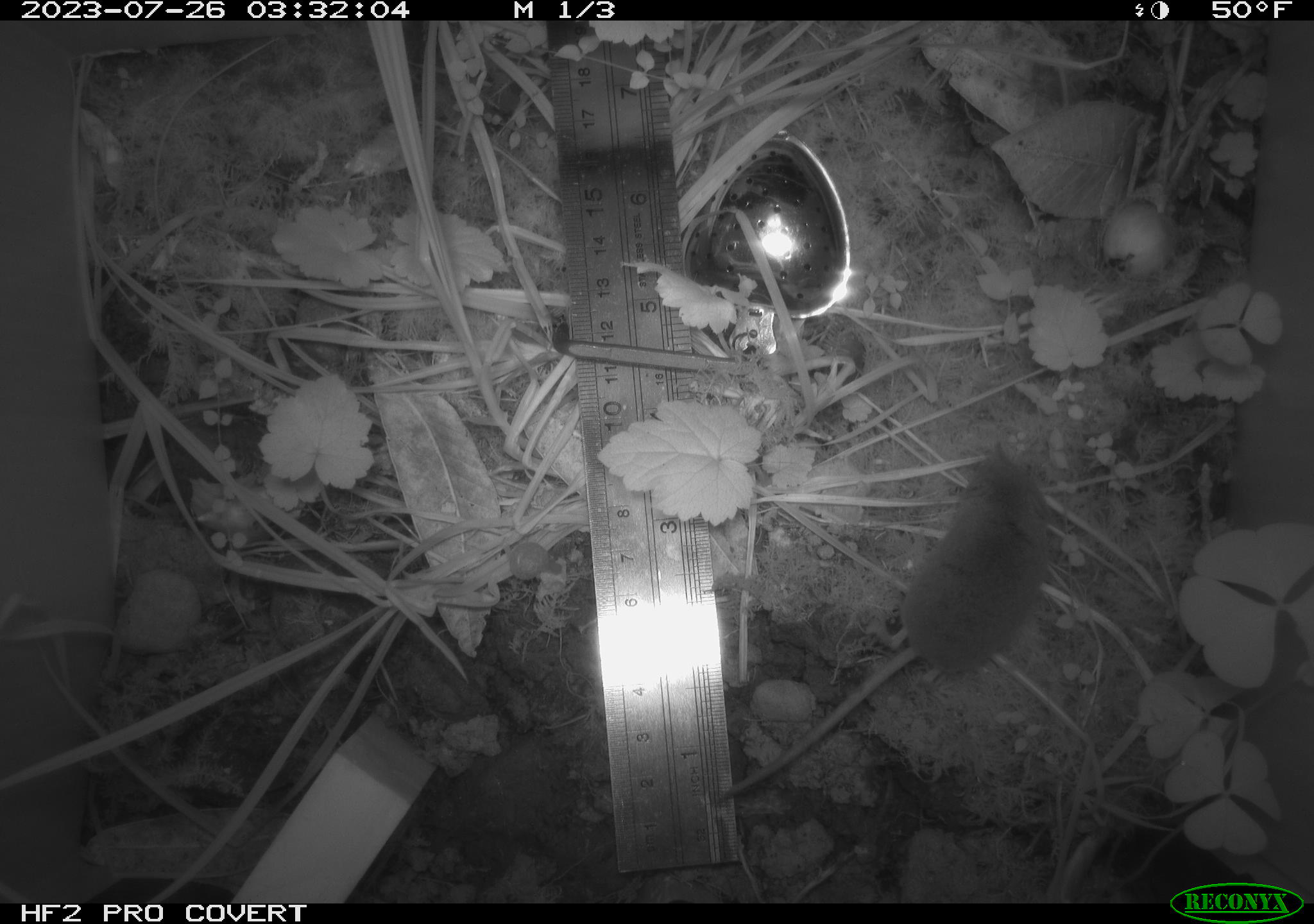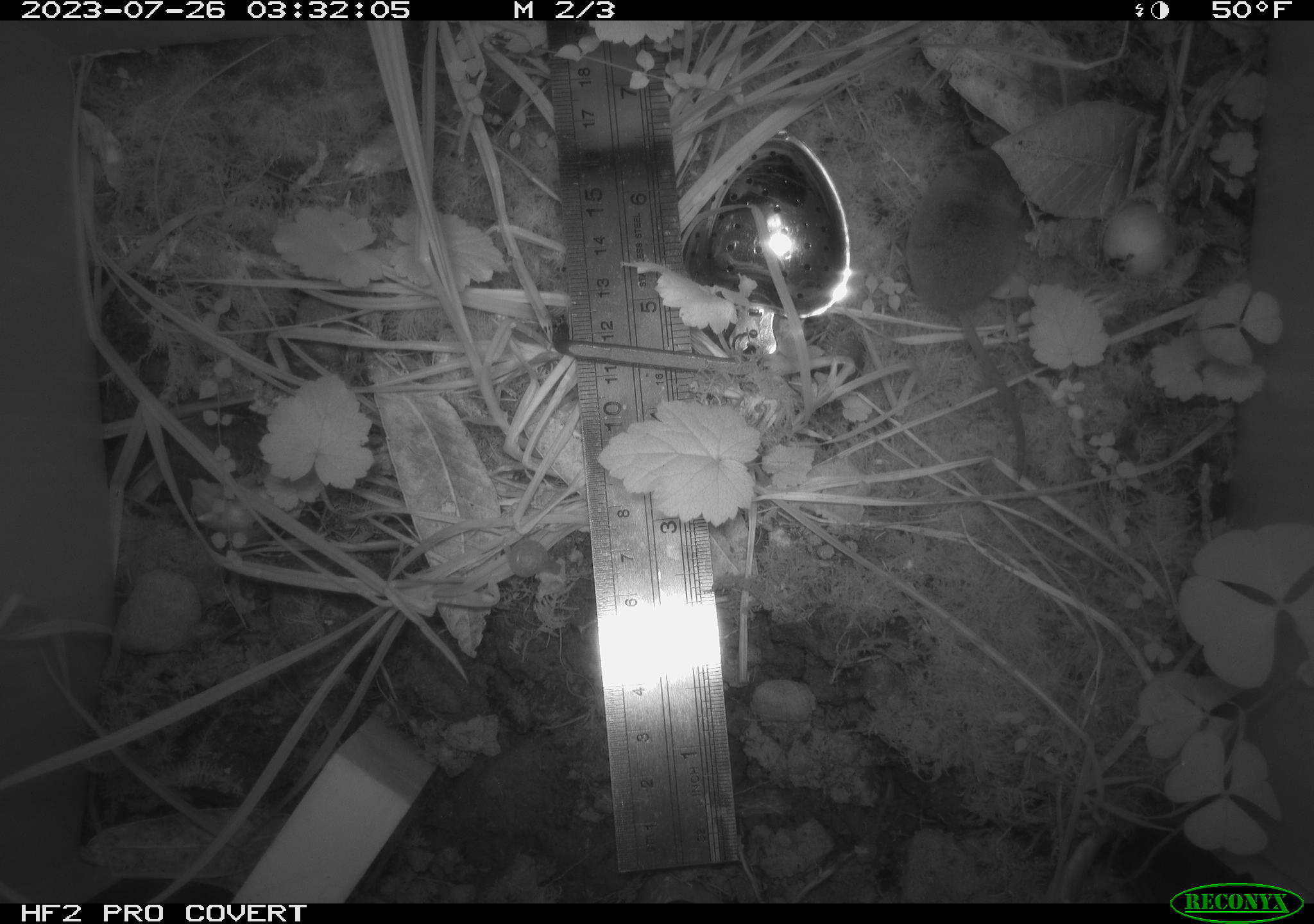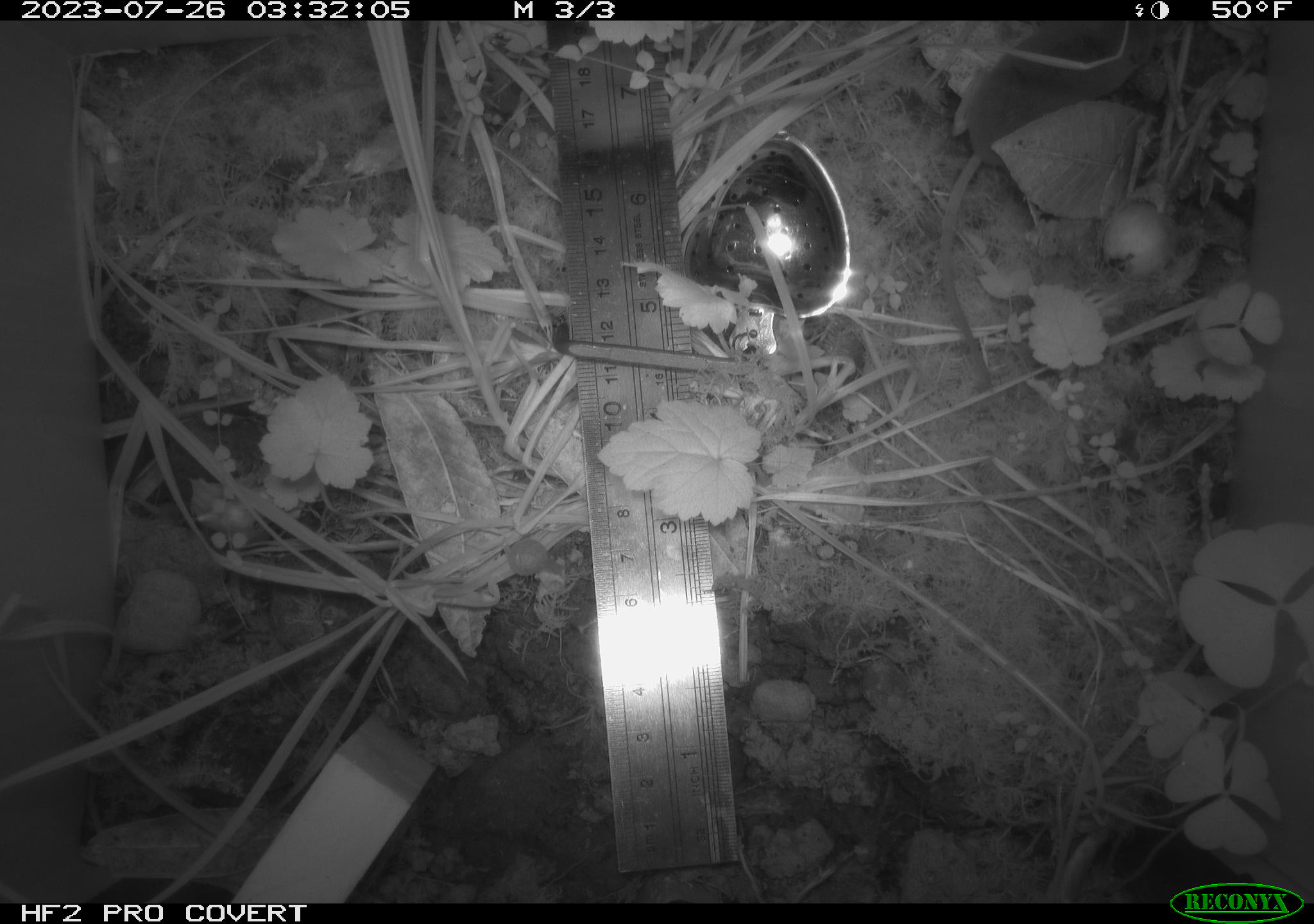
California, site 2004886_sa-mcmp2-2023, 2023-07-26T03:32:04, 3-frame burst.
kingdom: Animalia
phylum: Chordata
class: Mammalia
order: Eulipotyphla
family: Soricidae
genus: Sorex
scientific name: Sorex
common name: long-tailed shrew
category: sorex species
Sorex species (long-tailed shrew) (Sorex).